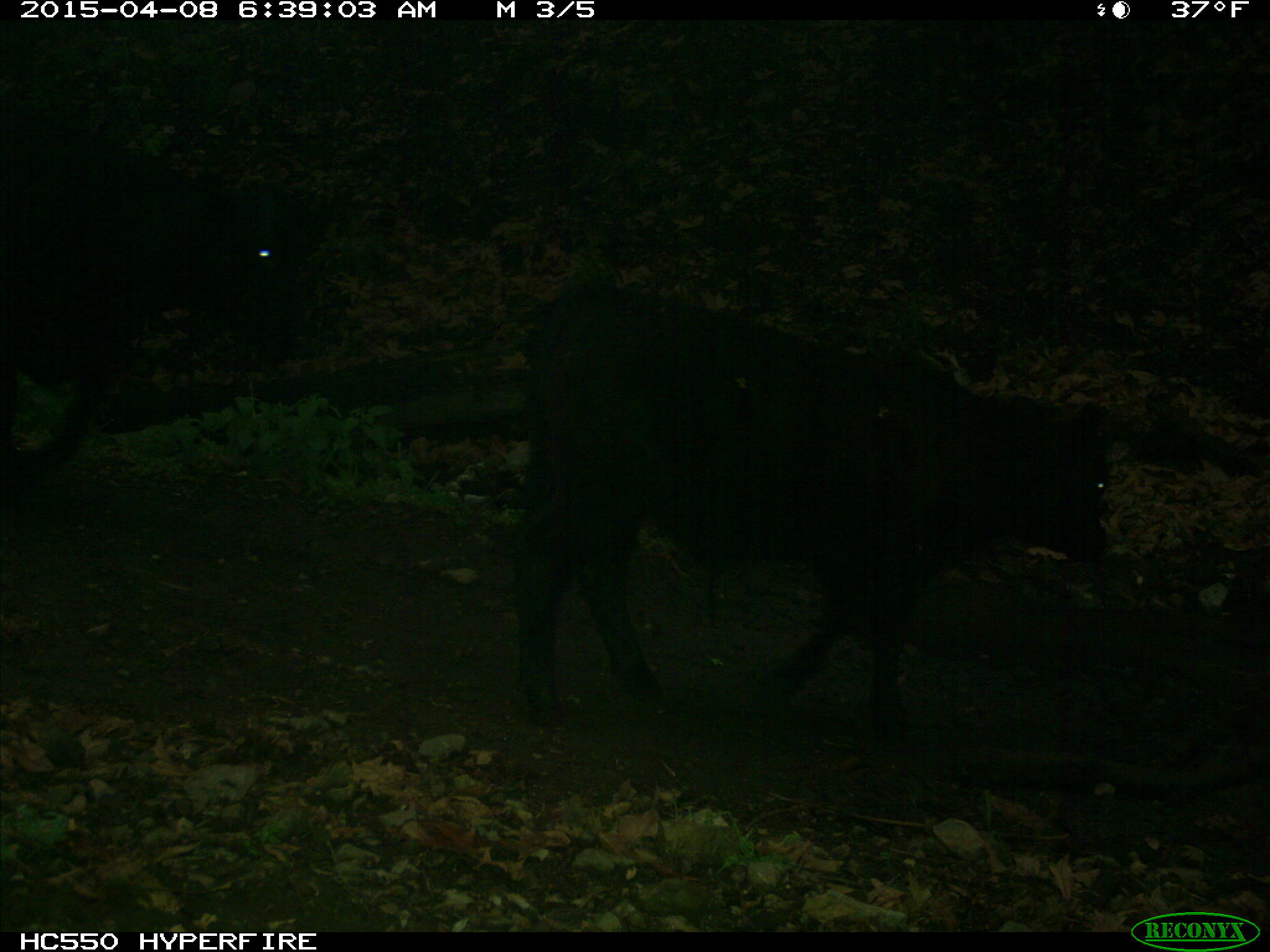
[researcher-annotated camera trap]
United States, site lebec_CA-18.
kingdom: Animalia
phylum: Chordata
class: Mammalia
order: Artiodactyla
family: Bovidae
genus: Bos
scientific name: Bos taurus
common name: domestic cow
Bos taurus (domestic cow).